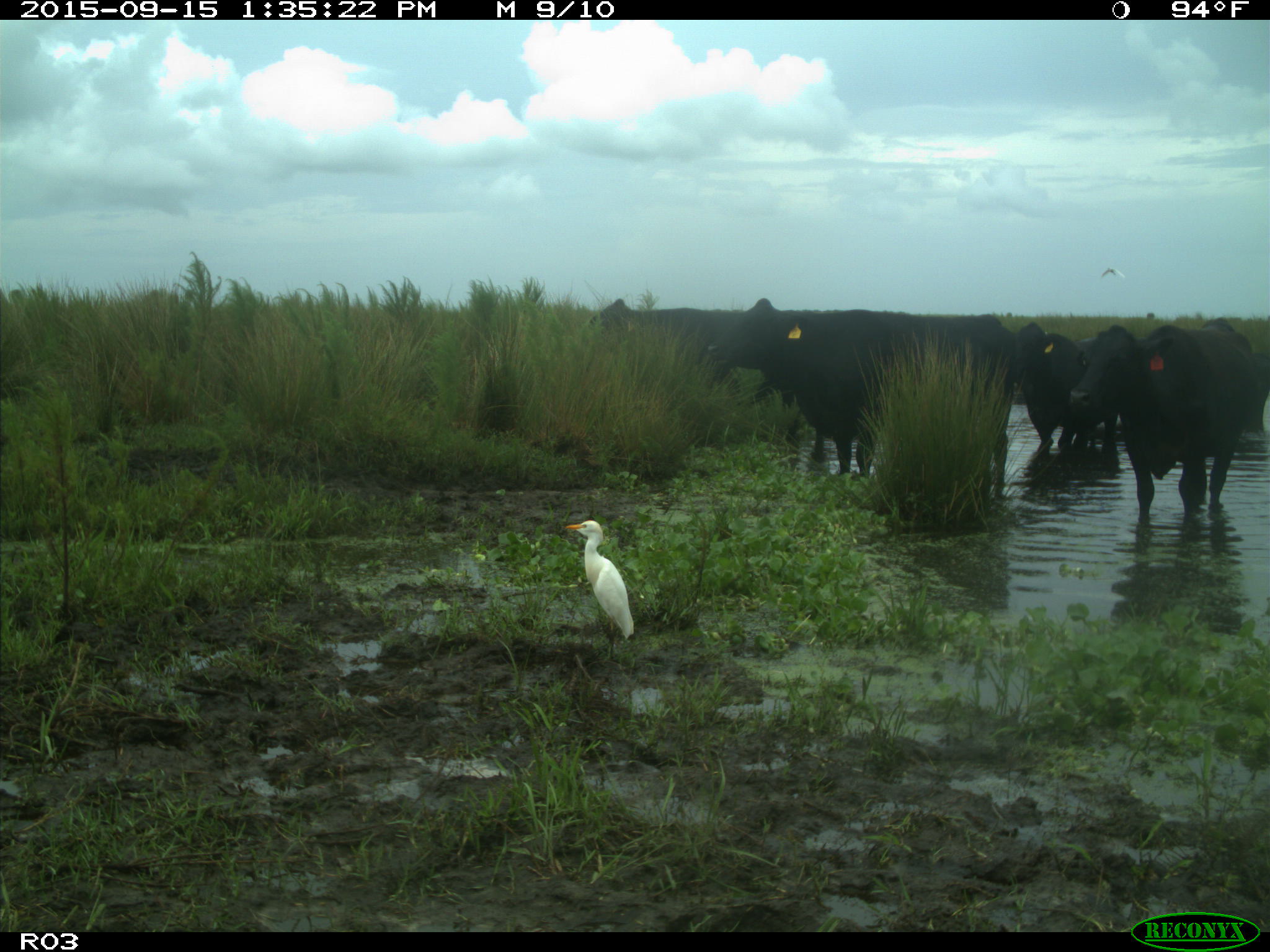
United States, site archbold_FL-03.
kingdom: Animalia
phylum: Chordata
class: Mammalia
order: Artiodactyla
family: Bovidae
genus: Bos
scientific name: Bos taurus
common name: domestic cow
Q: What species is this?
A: Bos taurus (domestic cow).